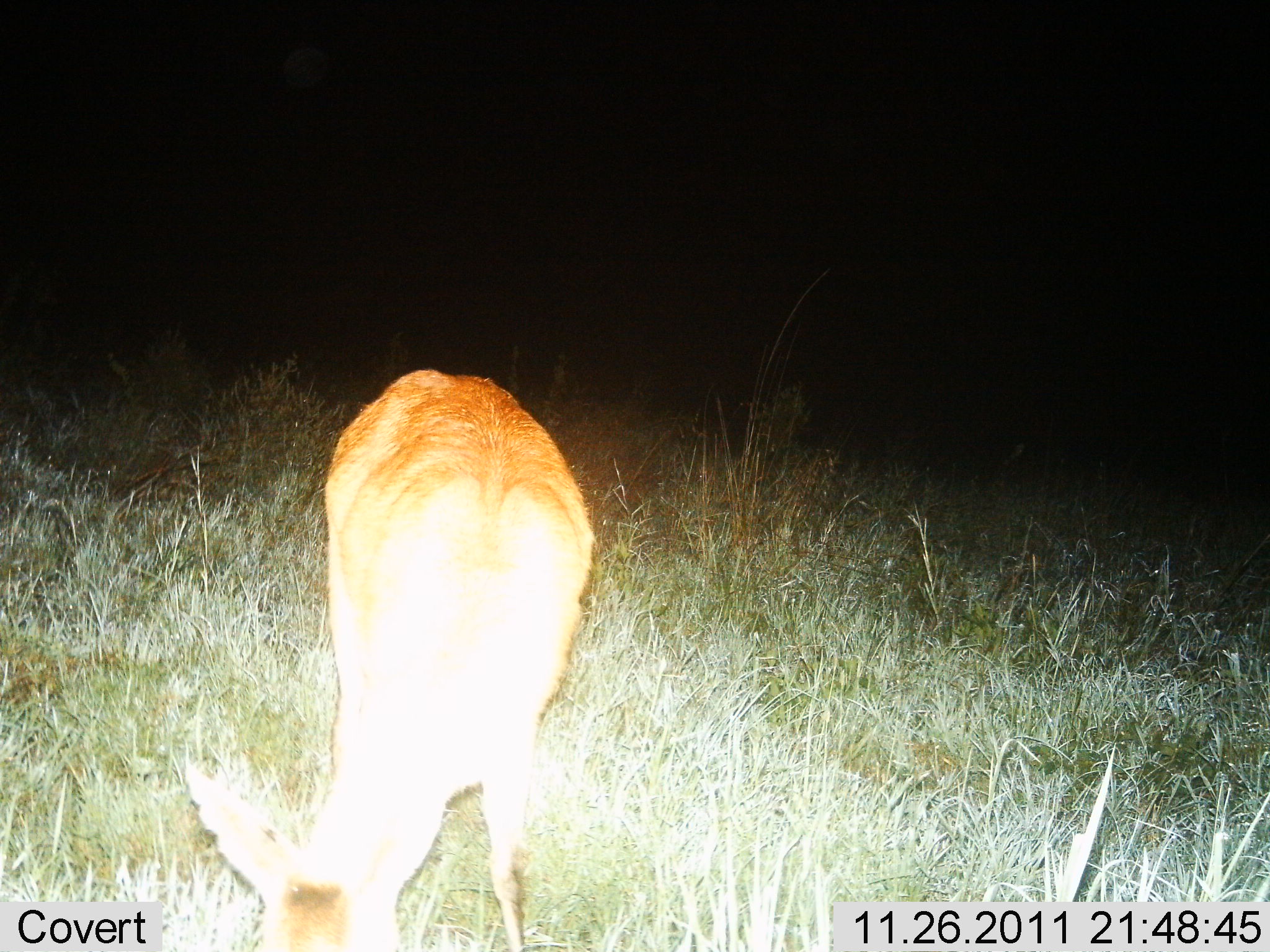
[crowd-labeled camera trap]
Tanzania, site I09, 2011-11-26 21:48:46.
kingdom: Animalia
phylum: Chordata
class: Mammalia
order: Artiodactyla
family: Bovidae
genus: Redunca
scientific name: Redunca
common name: reedbuck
Reedbuck (Redunca), count 1. Behavior (volunteer vote fractions): standing 27%, resting 0%, moving 0%, interacting 0%. Young present (vote fraction): 0%. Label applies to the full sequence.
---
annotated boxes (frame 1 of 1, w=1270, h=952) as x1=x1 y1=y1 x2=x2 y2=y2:
animal: x1=182 y1=370 x2=598 y2=951